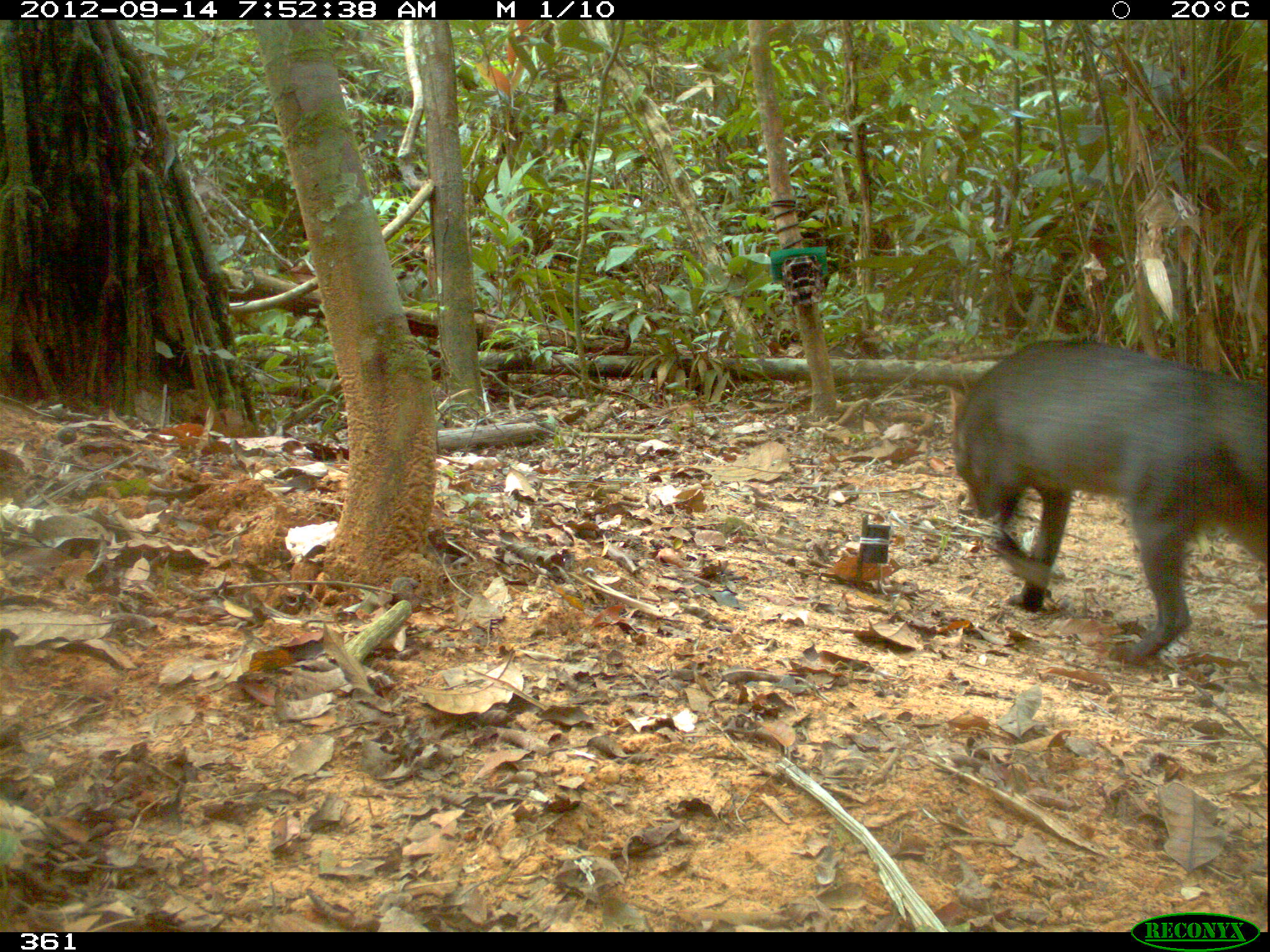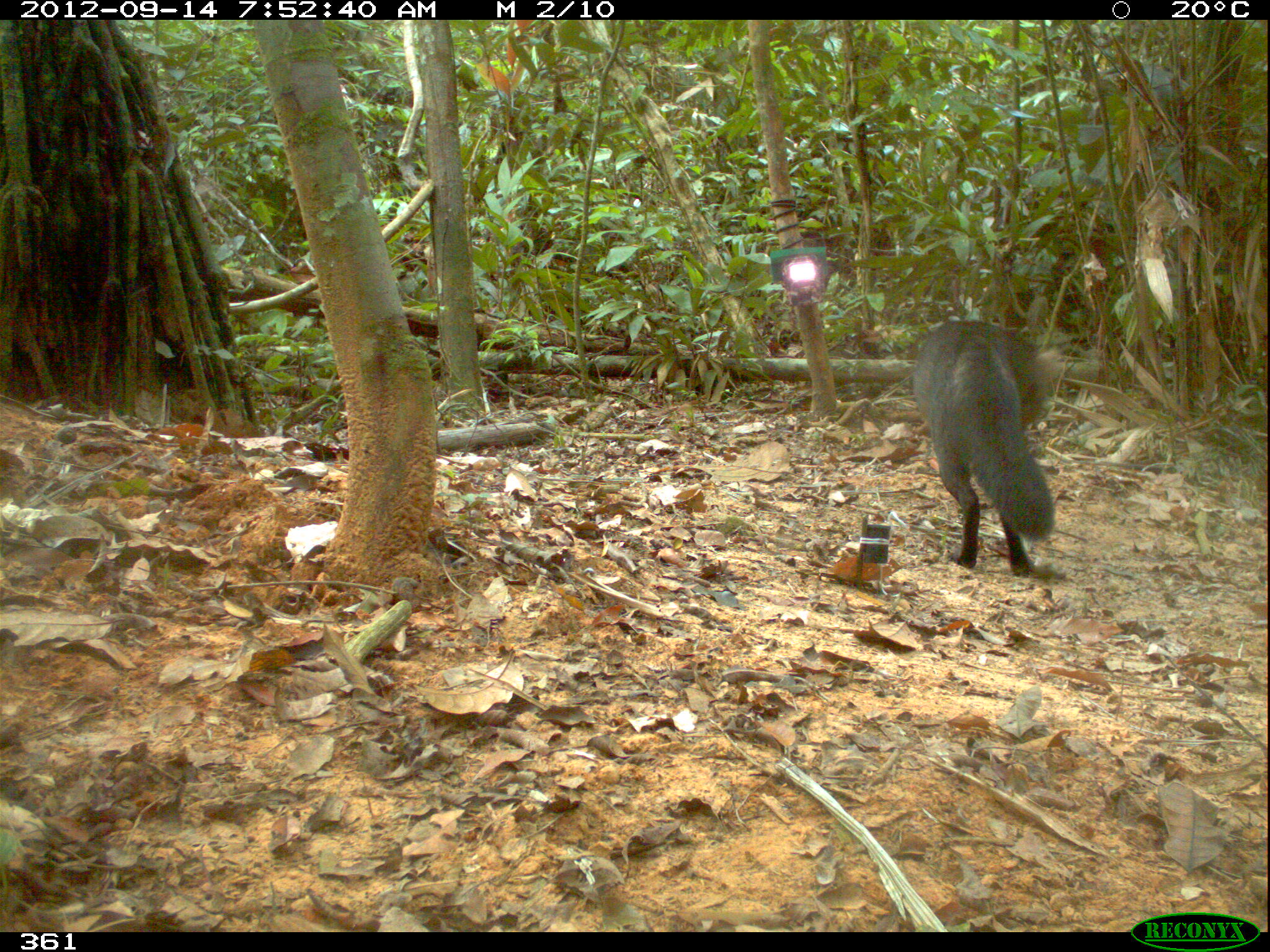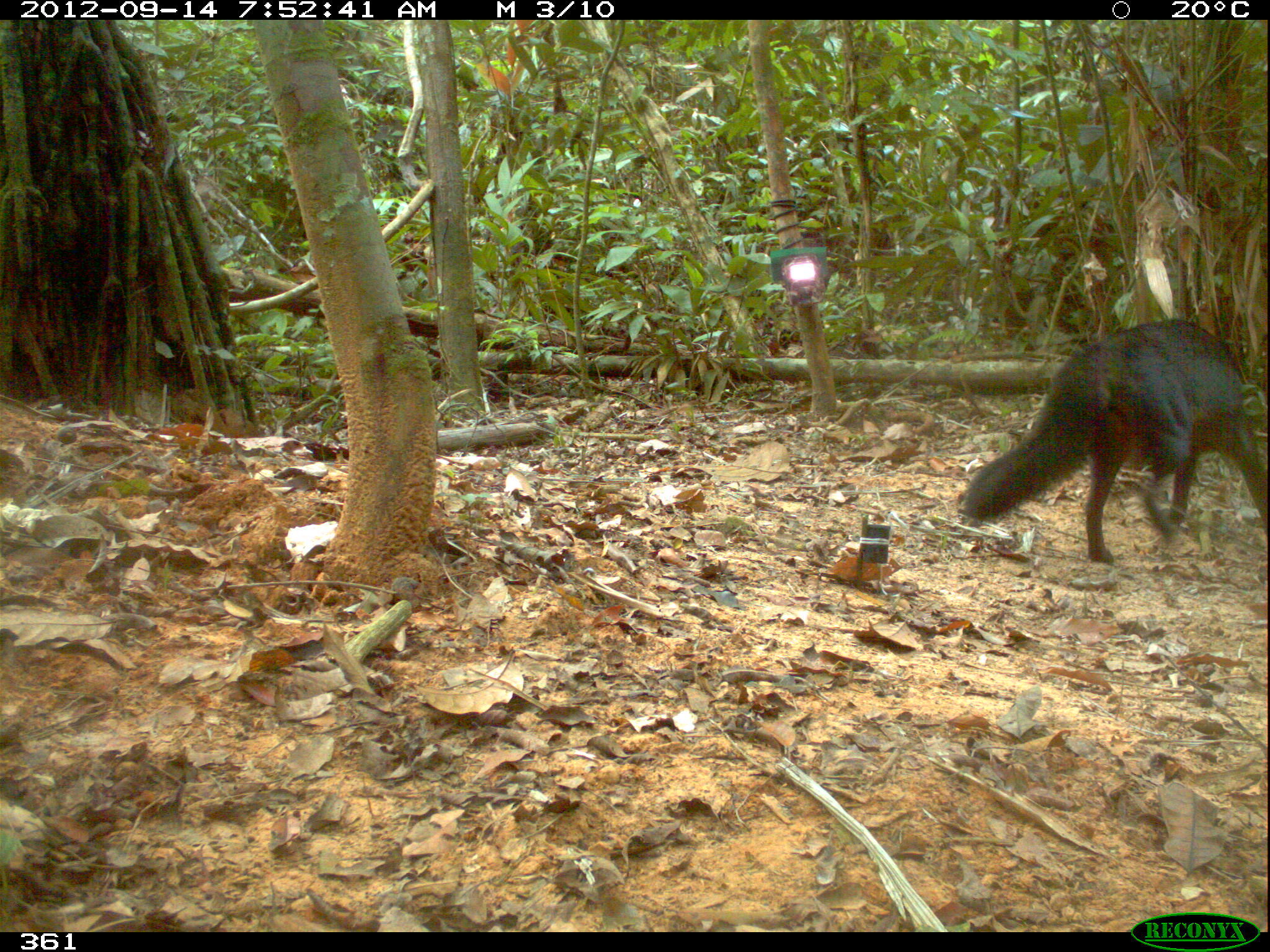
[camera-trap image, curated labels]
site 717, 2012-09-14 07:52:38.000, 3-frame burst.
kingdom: Animalia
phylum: Chordata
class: Mammalia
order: Carnivora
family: Canidae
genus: Atelocynus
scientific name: Atelocynus microtis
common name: short-eared dog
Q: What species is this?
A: Atelocynus microtis (short-eared dog).